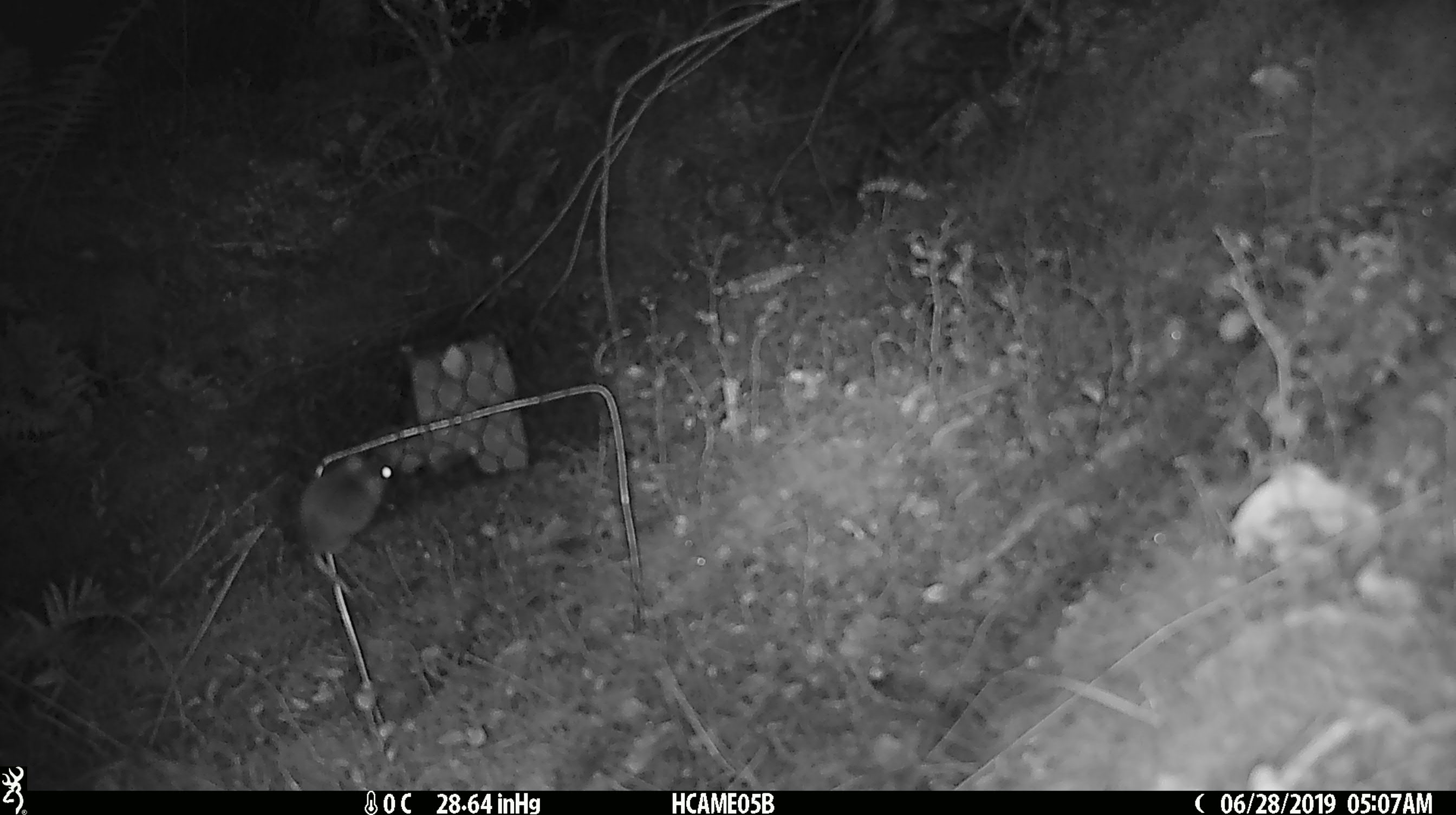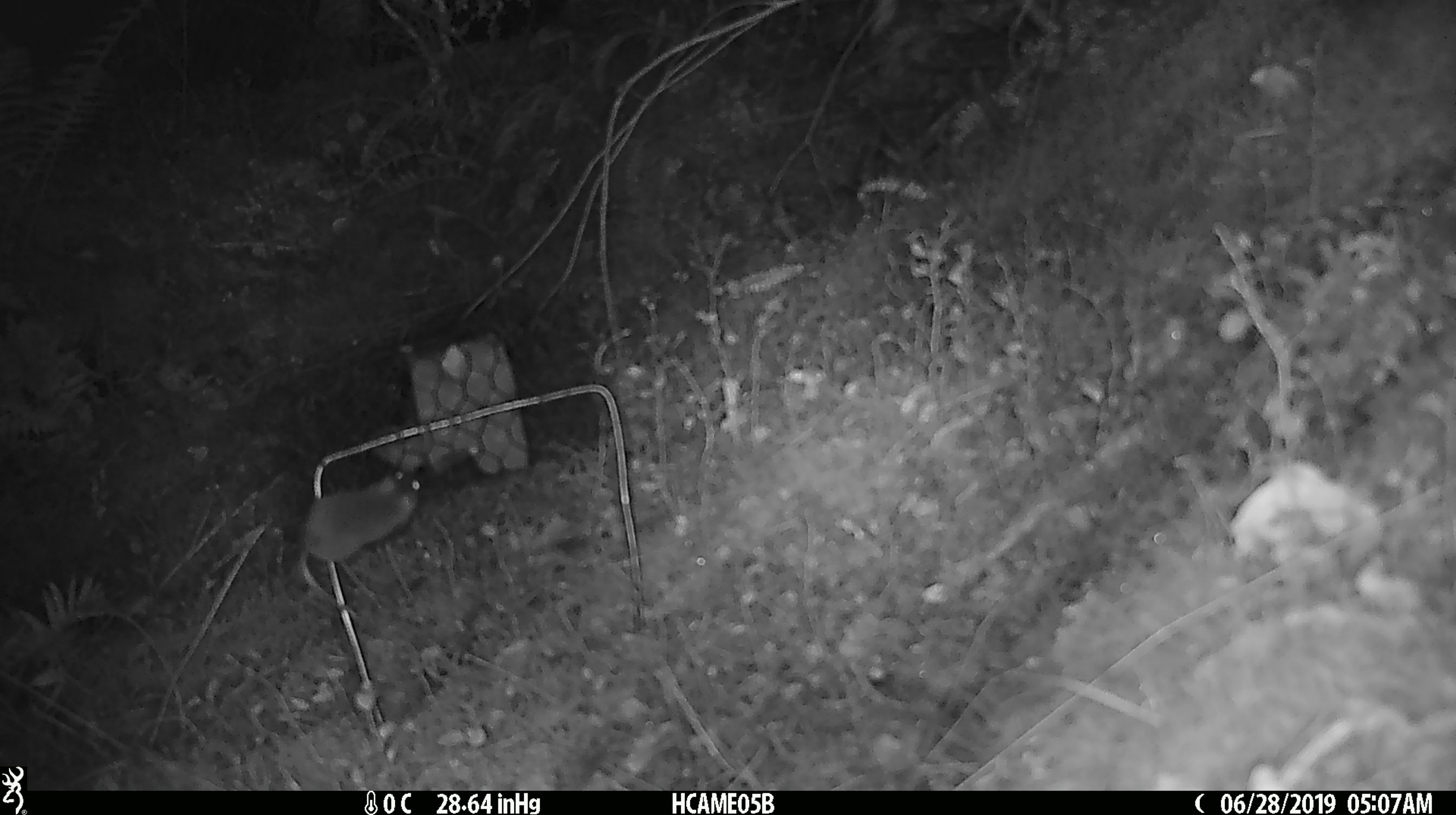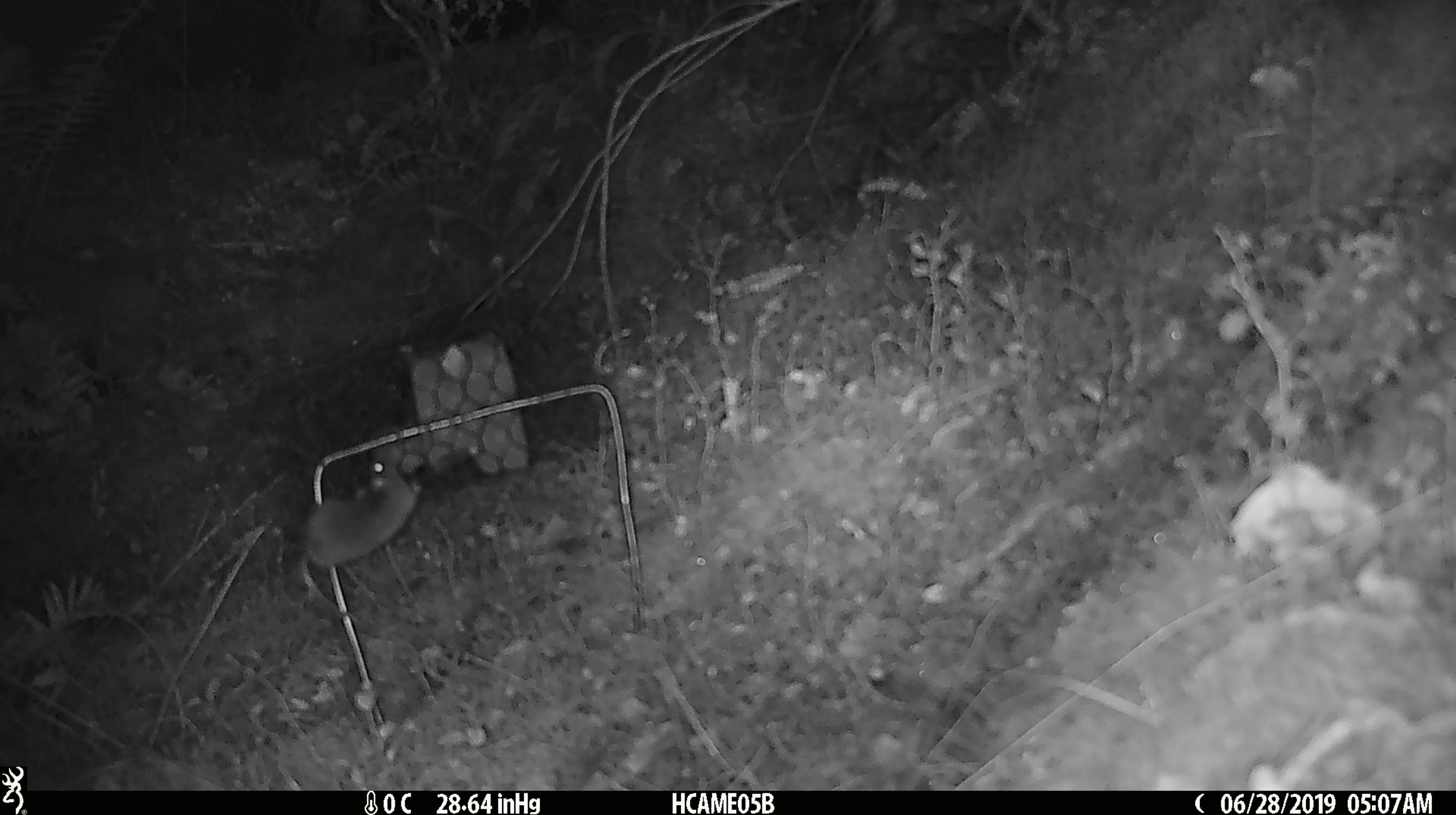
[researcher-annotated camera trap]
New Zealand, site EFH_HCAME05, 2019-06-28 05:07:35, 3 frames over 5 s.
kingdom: Animalia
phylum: Chordata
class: Mammalia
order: Rodentia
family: Muridae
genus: Mus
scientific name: Mus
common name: mouse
Mouse (Mus).